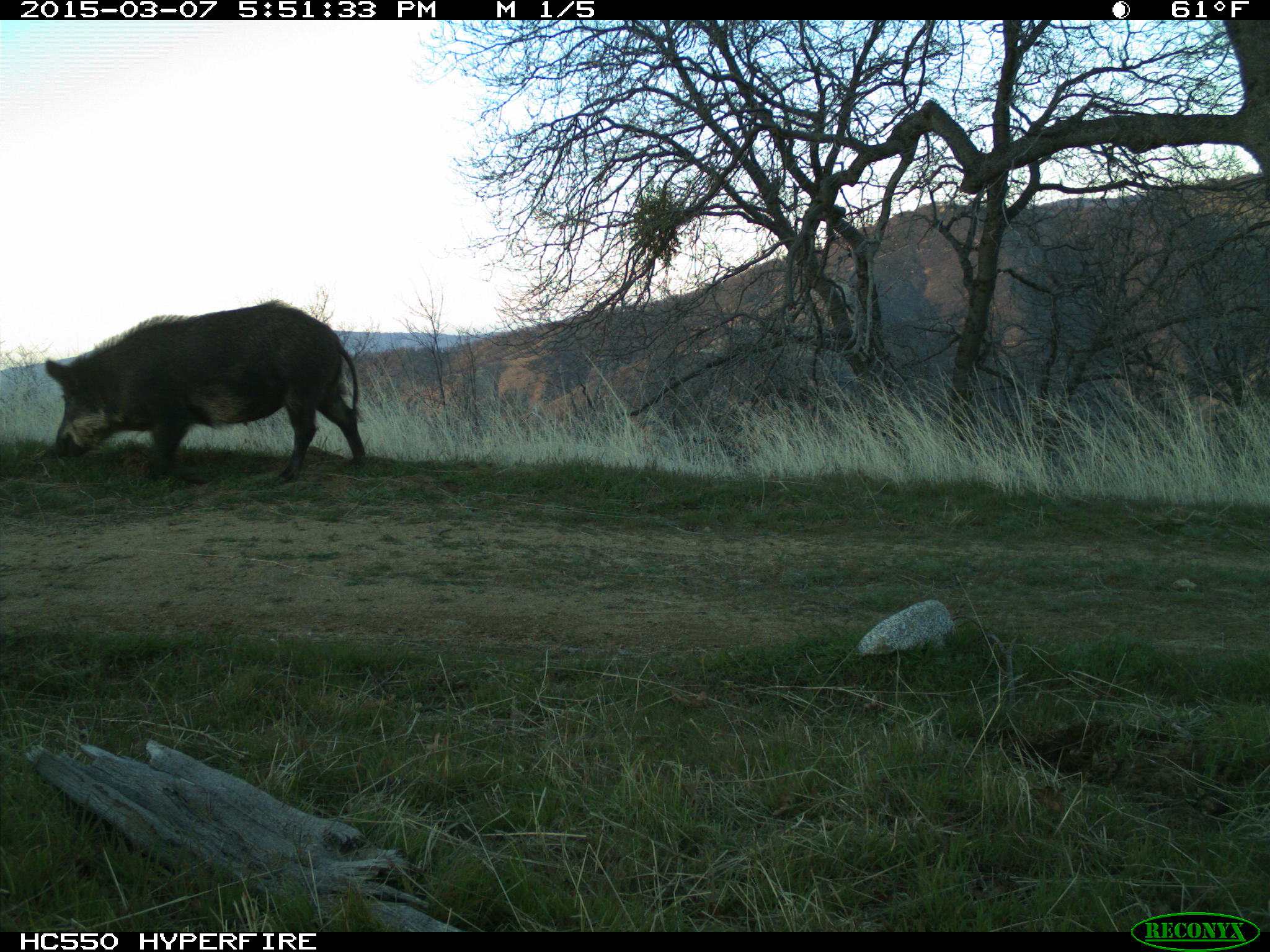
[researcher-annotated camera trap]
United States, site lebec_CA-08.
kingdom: Animalia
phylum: Chordata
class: Mammalia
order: Artiodactyla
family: Suidae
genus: Sus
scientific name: Sus scrofa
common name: wild boar